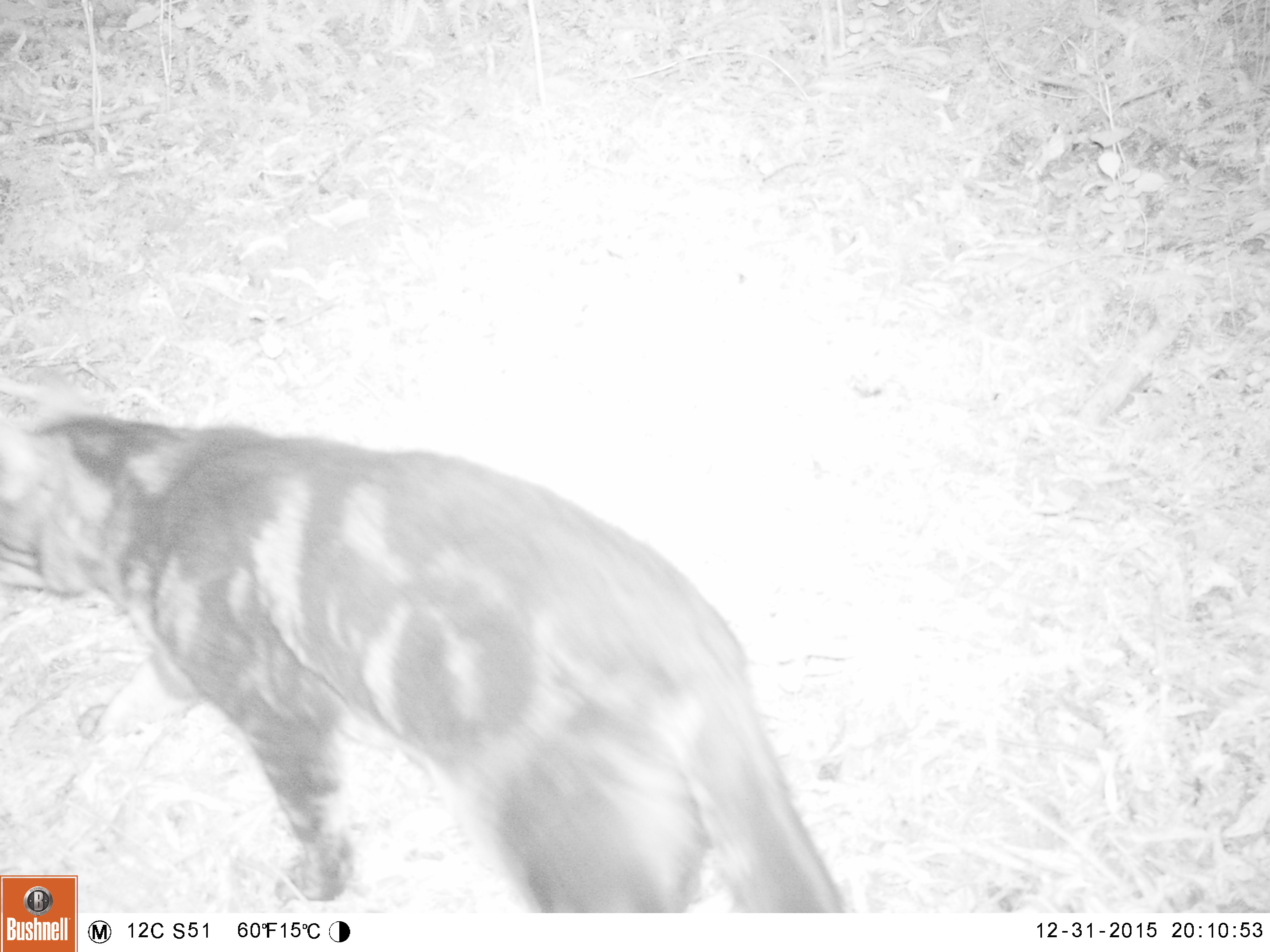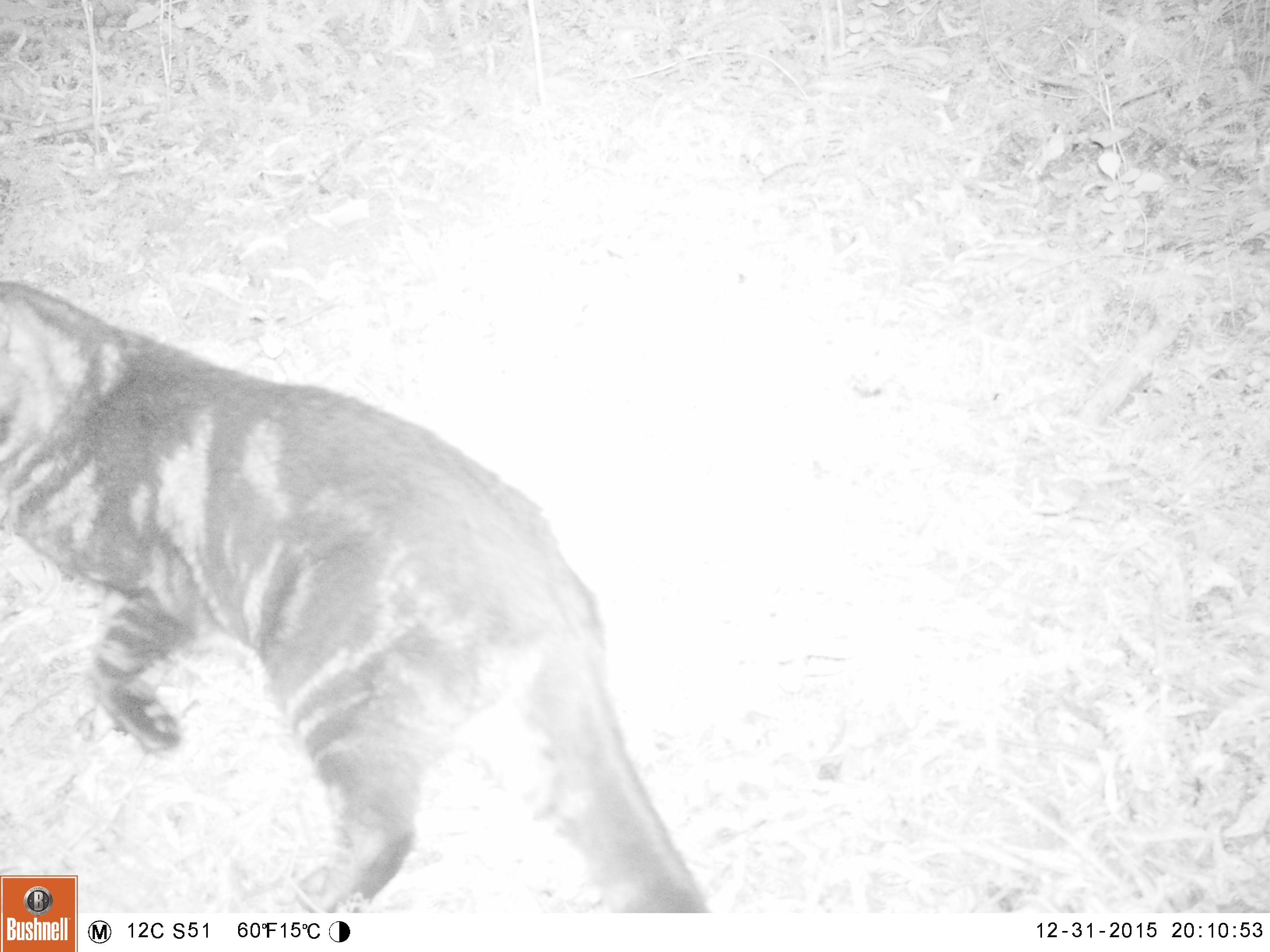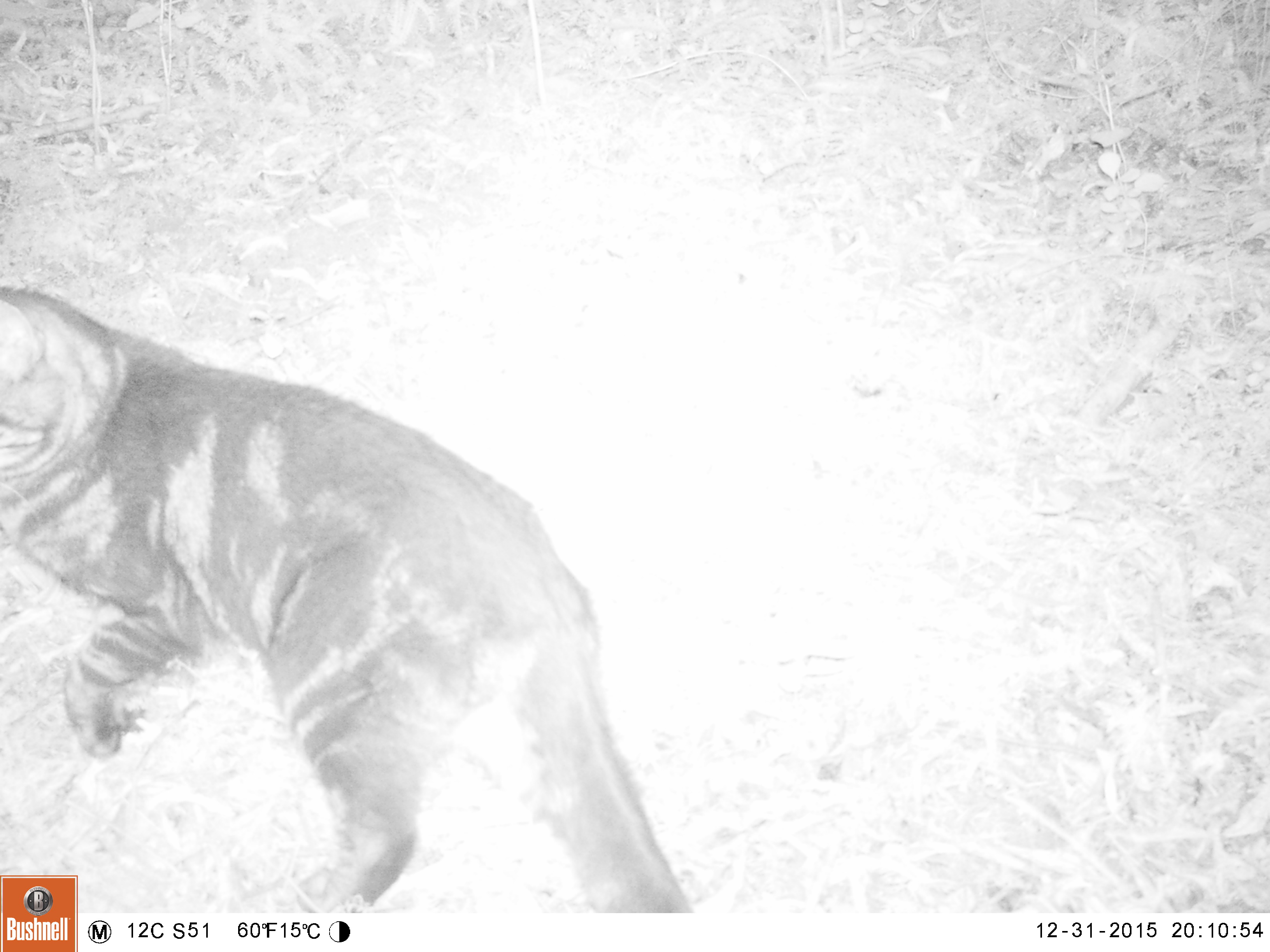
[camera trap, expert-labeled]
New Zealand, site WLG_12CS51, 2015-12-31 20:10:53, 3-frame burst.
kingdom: Animalia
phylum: Chordata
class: Mammalia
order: Carnivora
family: Felidae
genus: Felis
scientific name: Felis catus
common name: domestic cat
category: cat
Cat (domestic cat) (Felis catus).